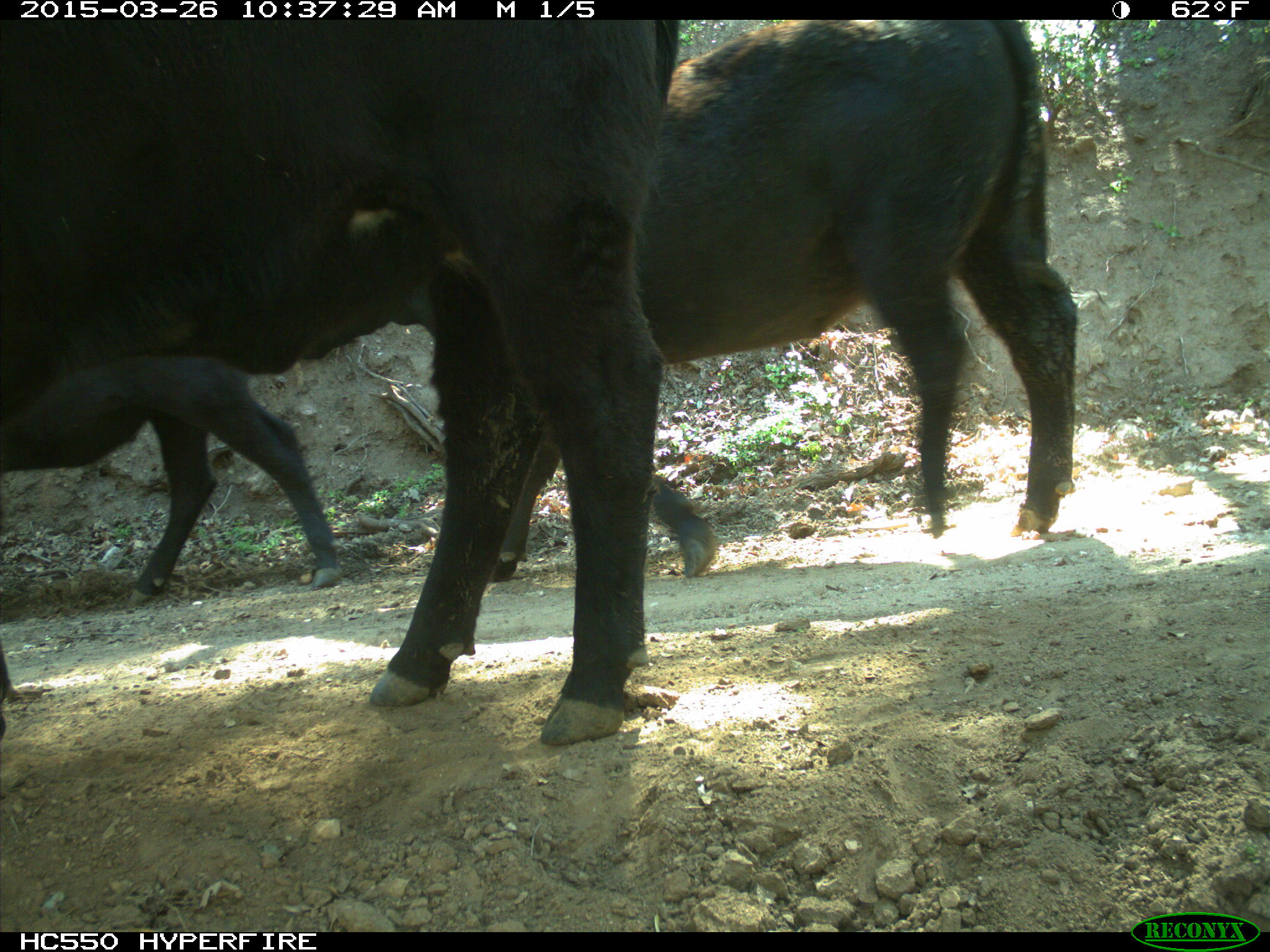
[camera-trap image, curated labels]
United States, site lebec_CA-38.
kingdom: Animalia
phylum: Chordata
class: Mammalia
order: Artiodactyla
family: Bovidae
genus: Bos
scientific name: Bos taurus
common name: domestic cow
Bos taurus (domestic cow).